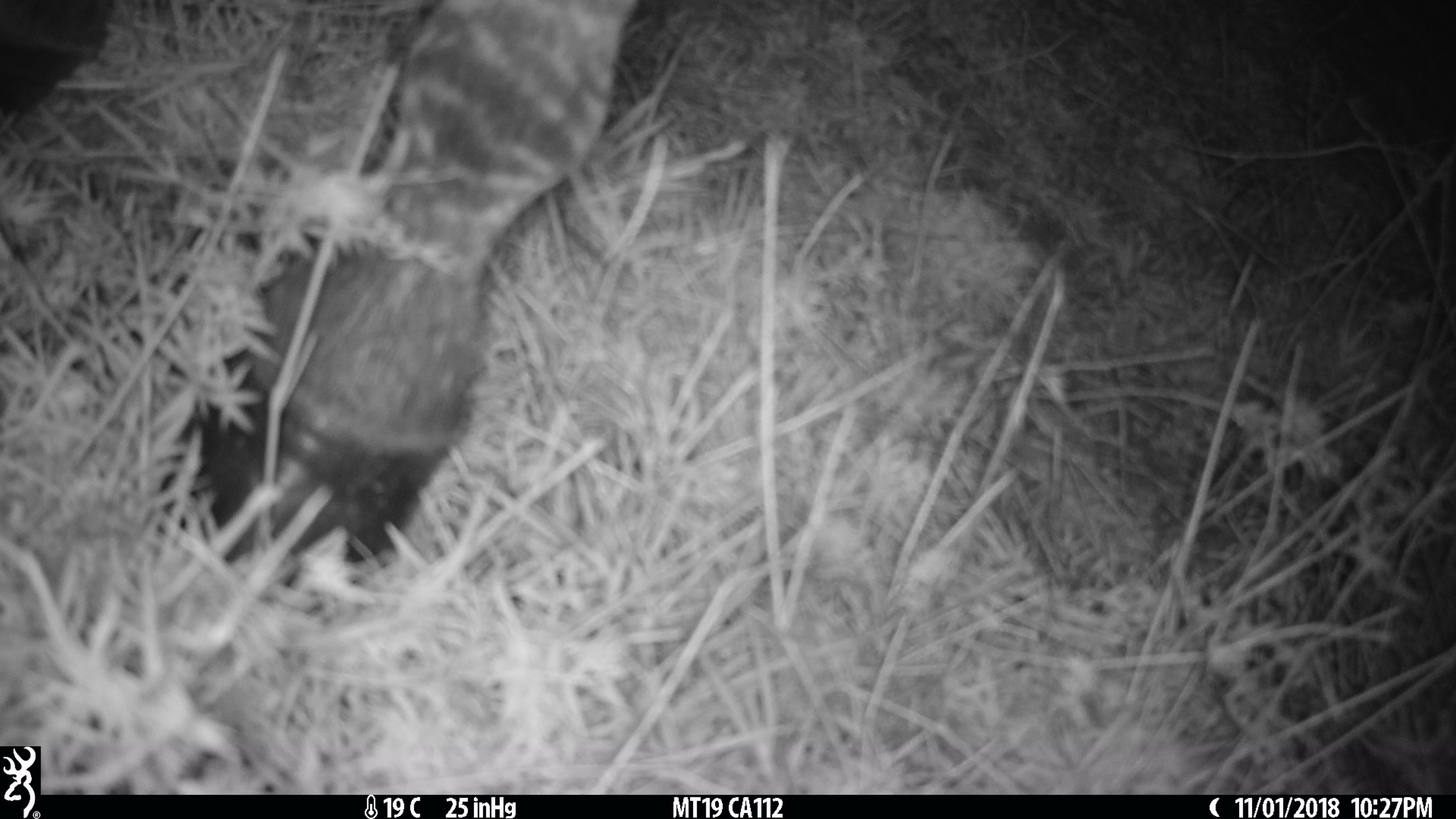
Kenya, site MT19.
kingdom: Animalia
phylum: Chordata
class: Mammalia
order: Perissodactyla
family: Equidae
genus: Equus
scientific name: Equus quagga burchellii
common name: burchell's zebra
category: zebra